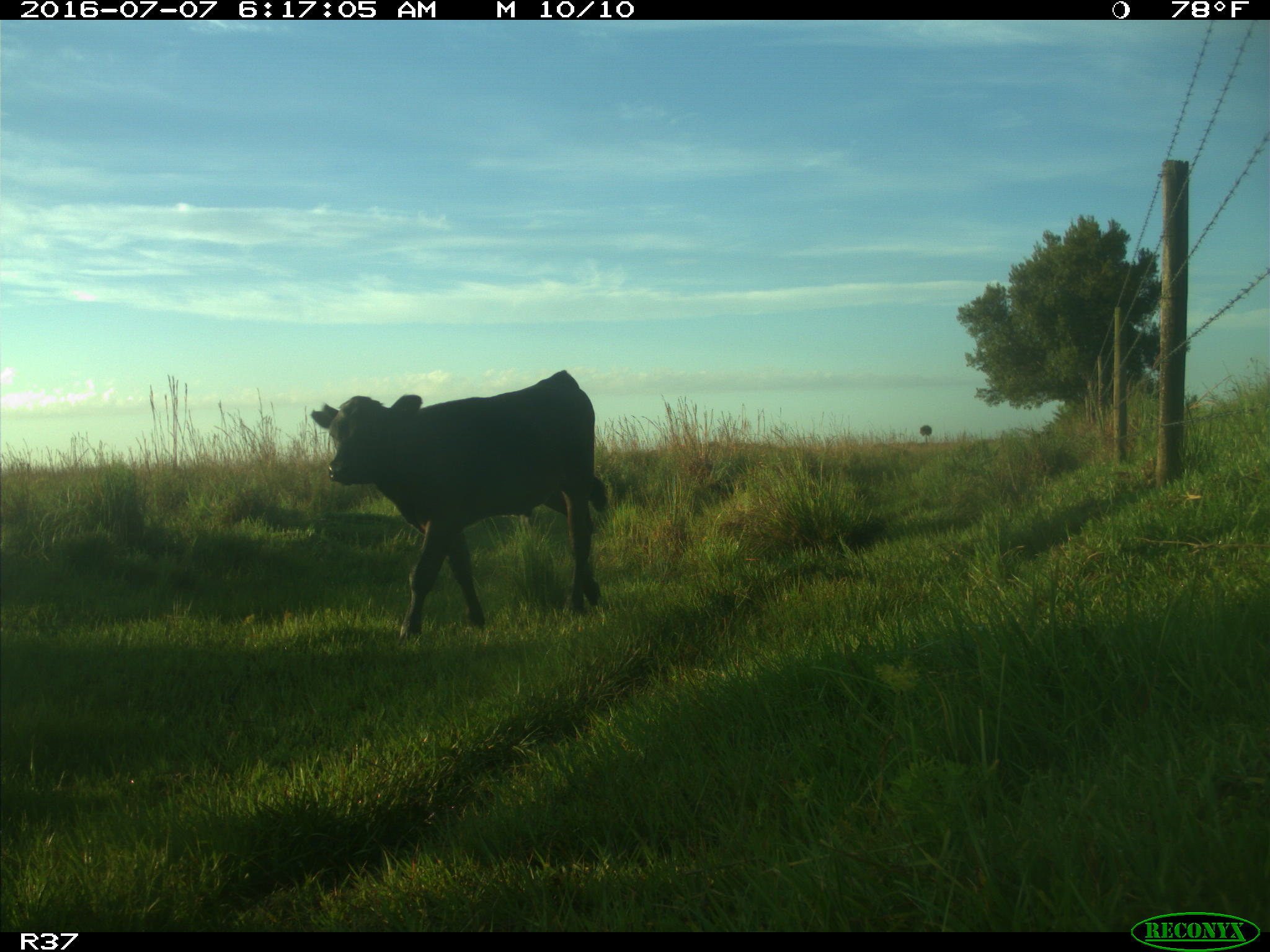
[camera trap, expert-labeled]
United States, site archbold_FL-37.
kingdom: Animalia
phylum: Chordata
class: Mammalia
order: Artiodactyla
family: Bovidae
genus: Bos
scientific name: Bos taurus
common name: domestic cow